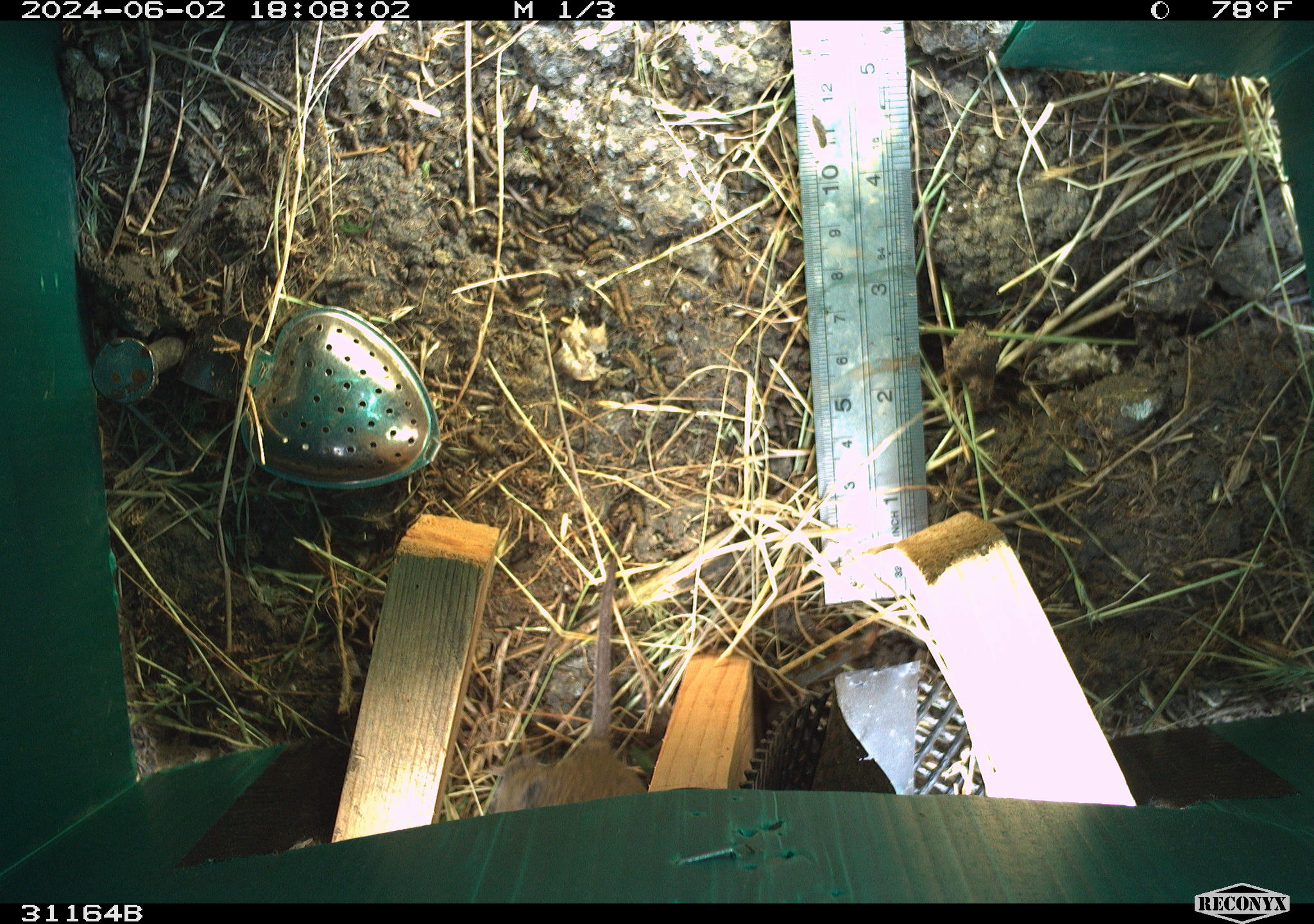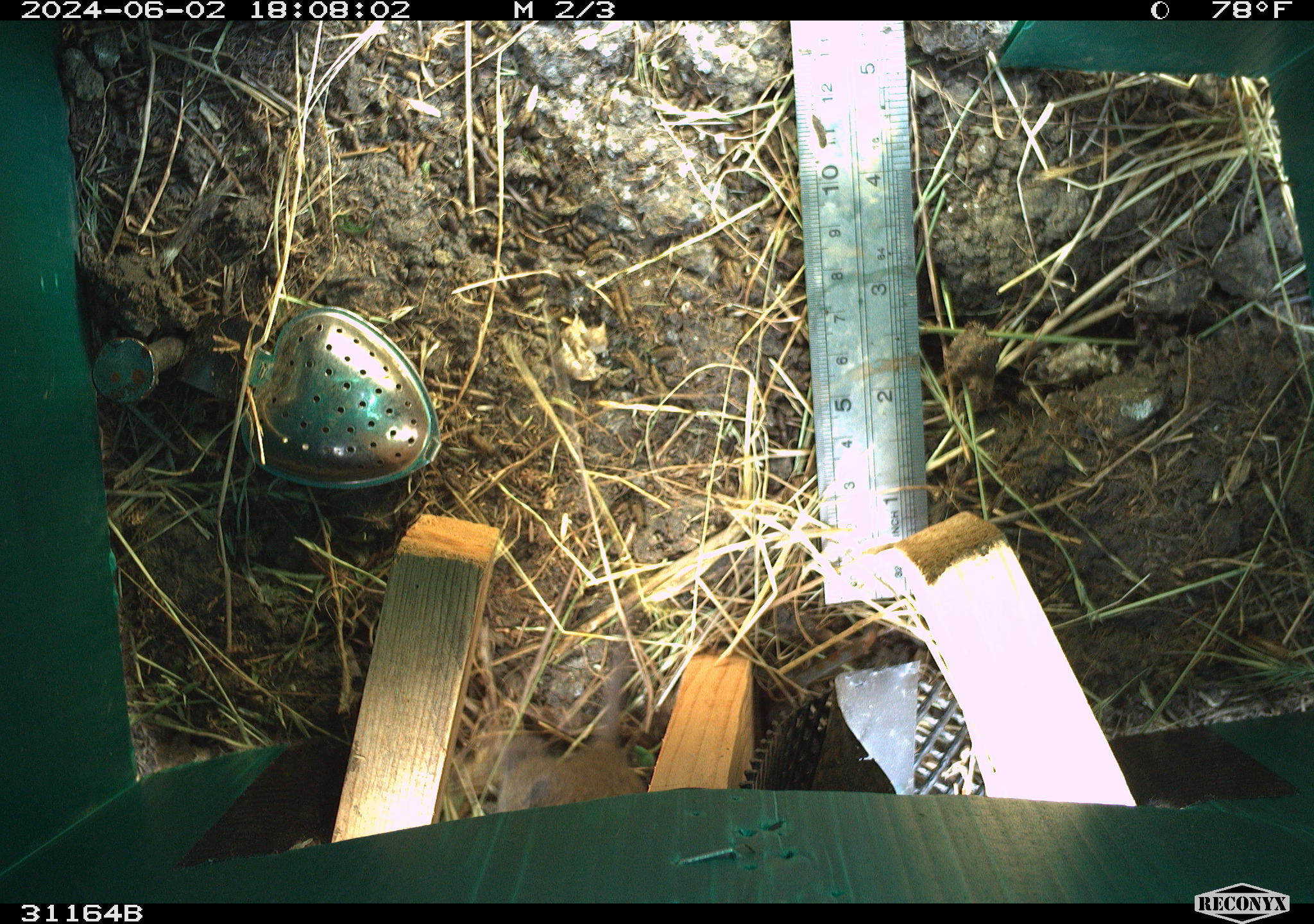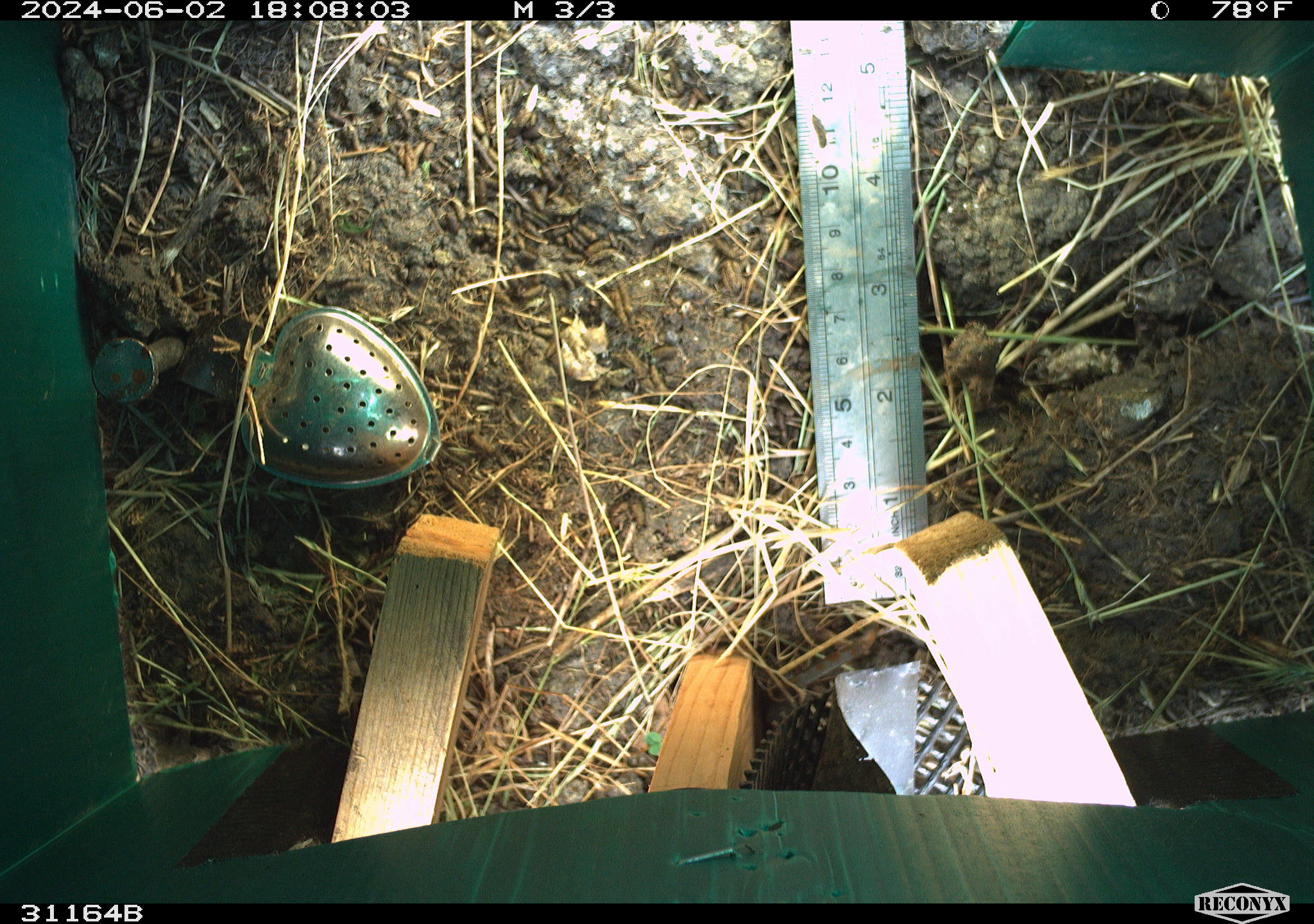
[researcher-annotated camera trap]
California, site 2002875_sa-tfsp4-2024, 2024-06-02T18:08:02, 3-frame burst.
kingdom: Animalia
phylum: Chordata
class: Mammalia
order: Rodentia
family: Cricetidae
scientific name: Arvicolinae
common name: voles, lemmings, and muskrats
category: arvicolinae subfamily